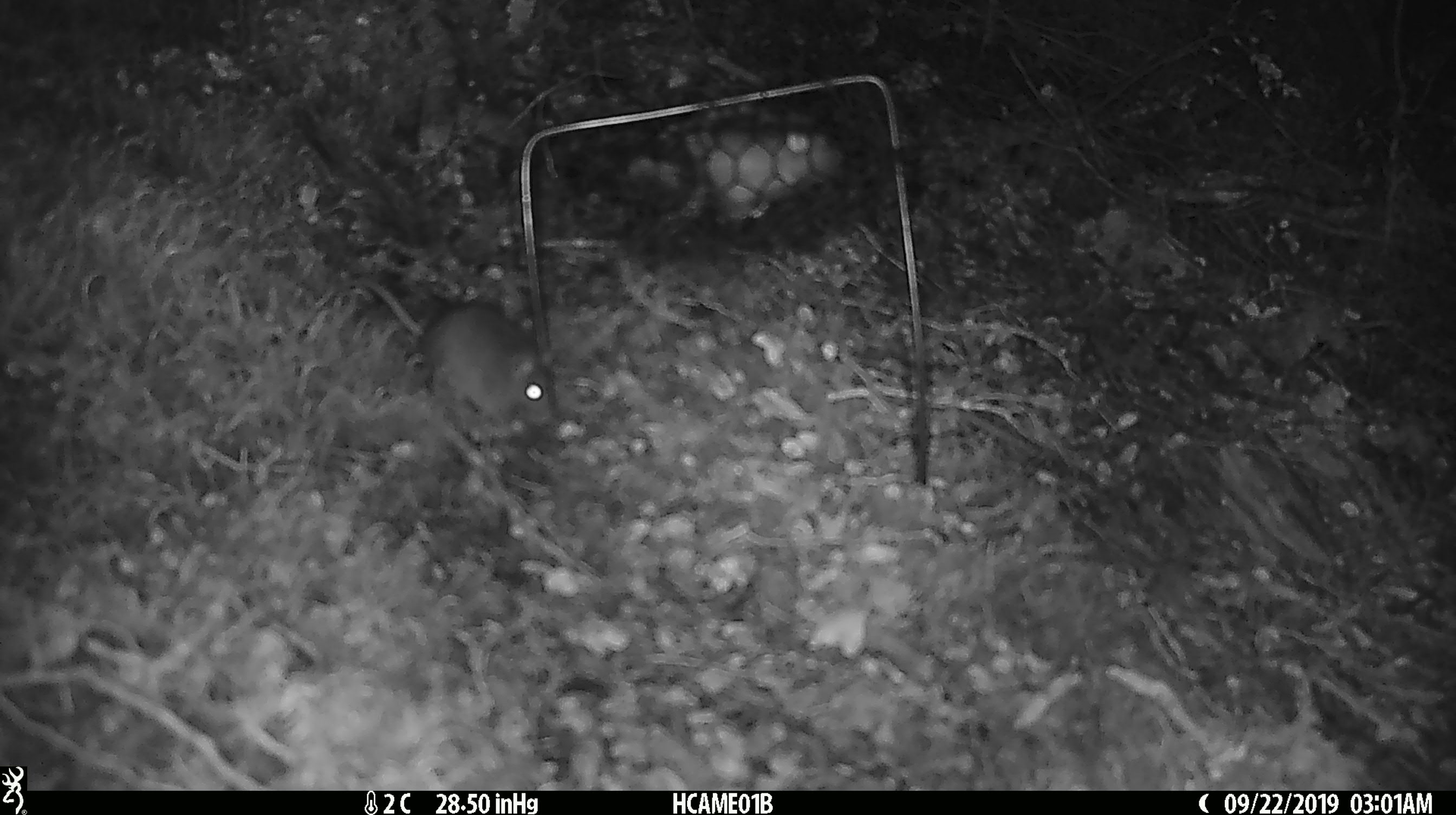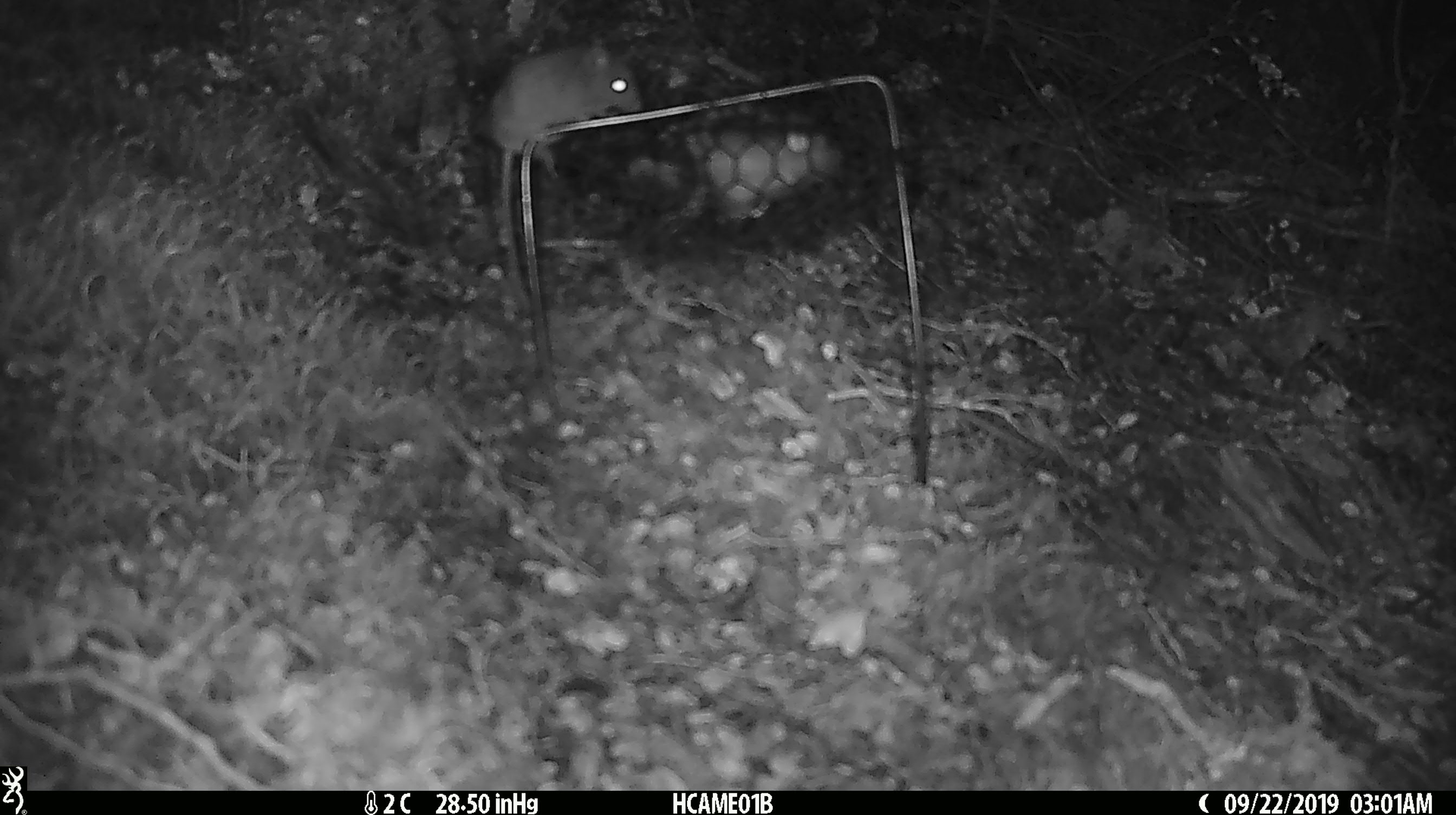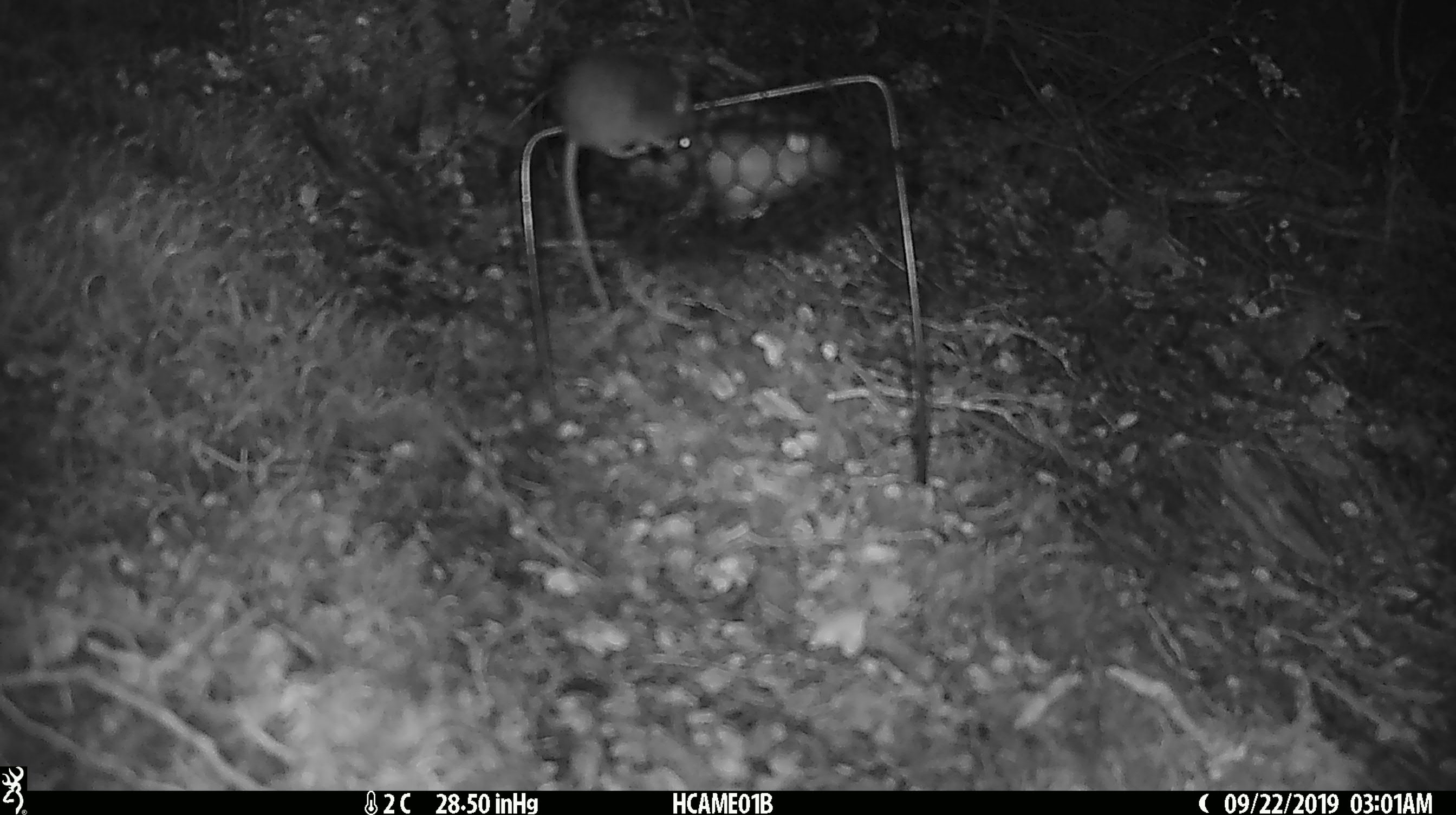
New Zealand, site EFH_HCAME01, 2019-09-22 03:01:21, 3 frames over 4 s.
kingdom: Animalia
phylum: Chordata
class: Mammalia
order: Rodentia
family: Muridae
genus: Mus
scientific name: Mus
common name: mouse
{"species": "mouse (Mus)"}